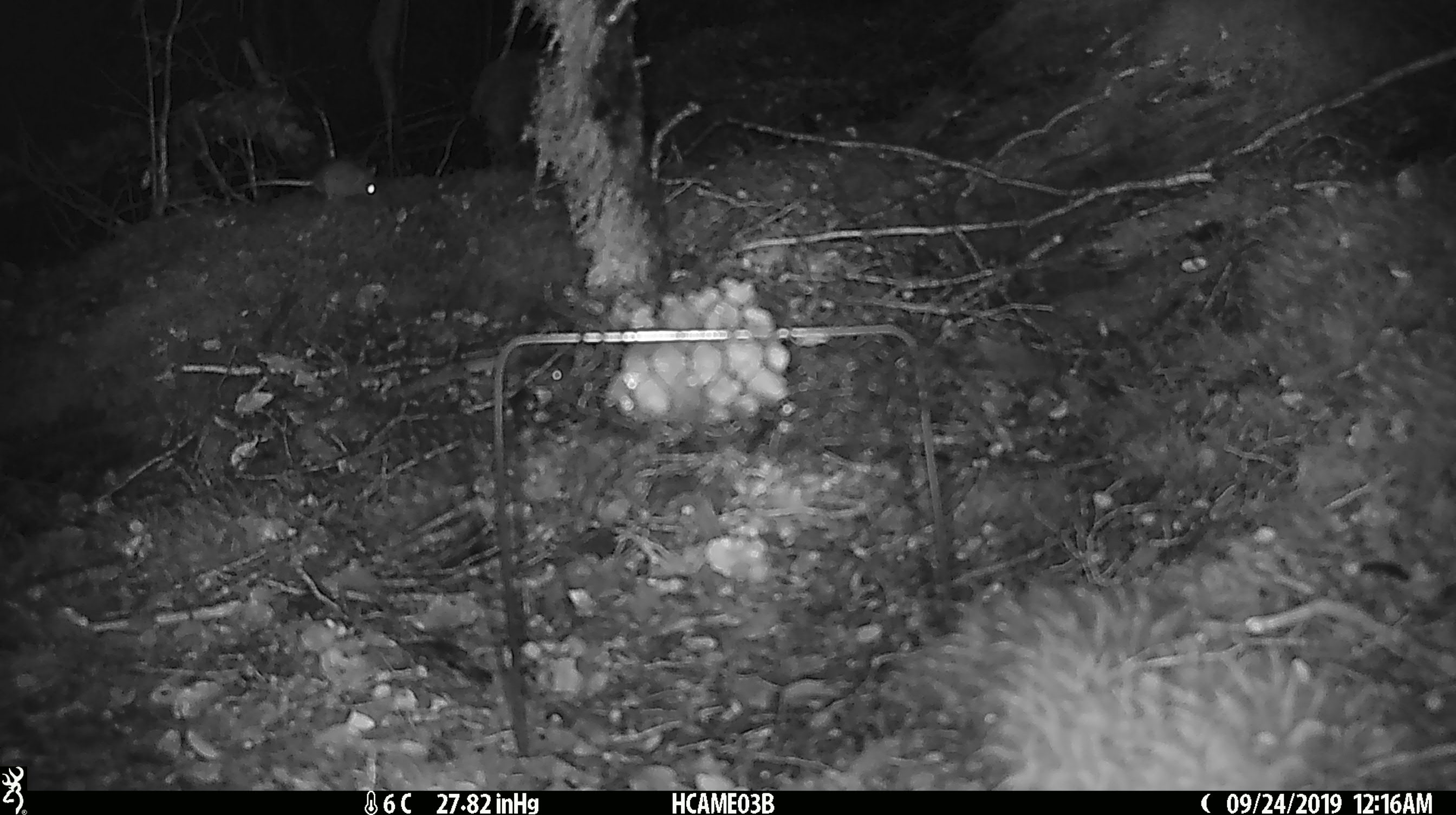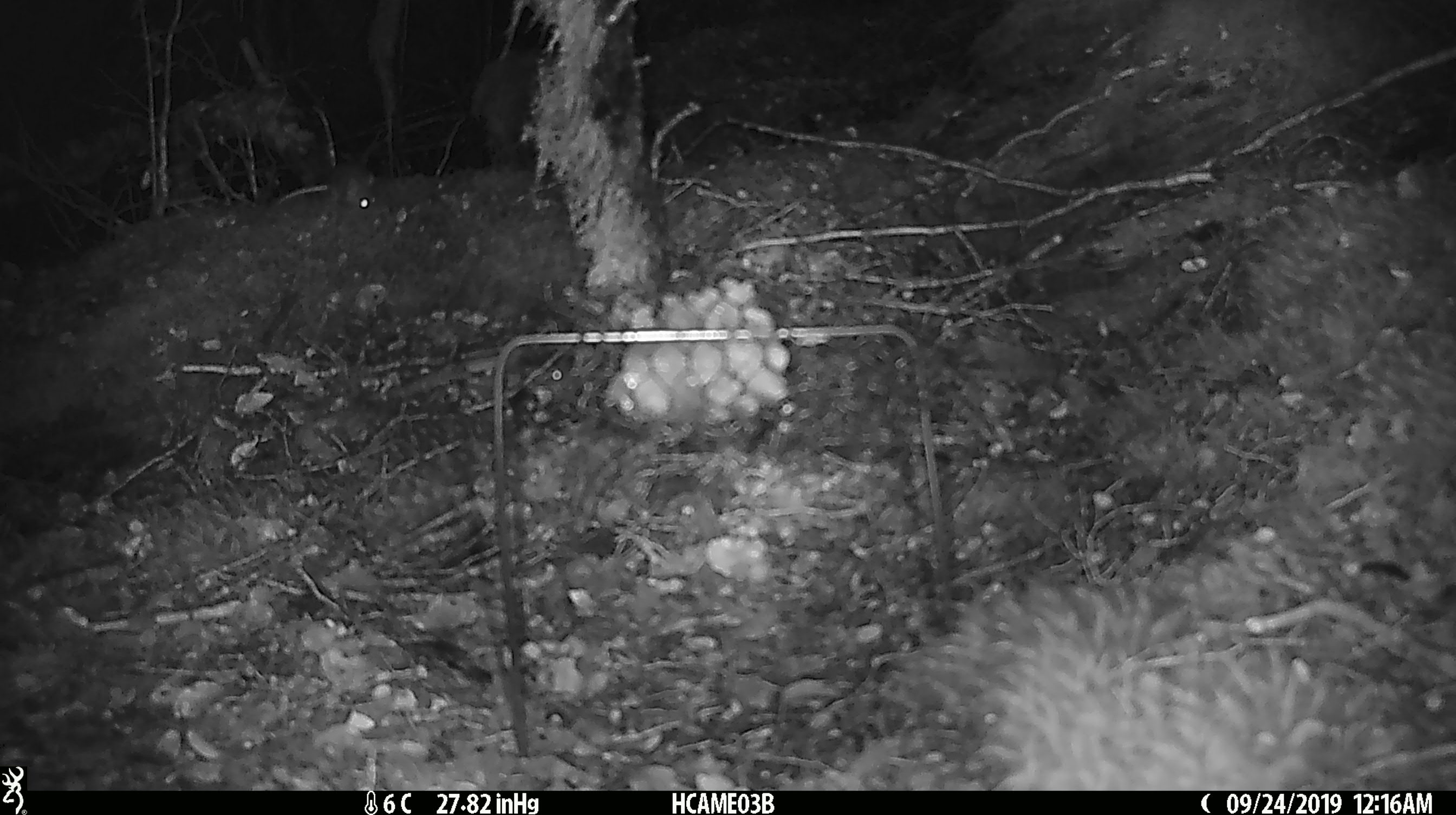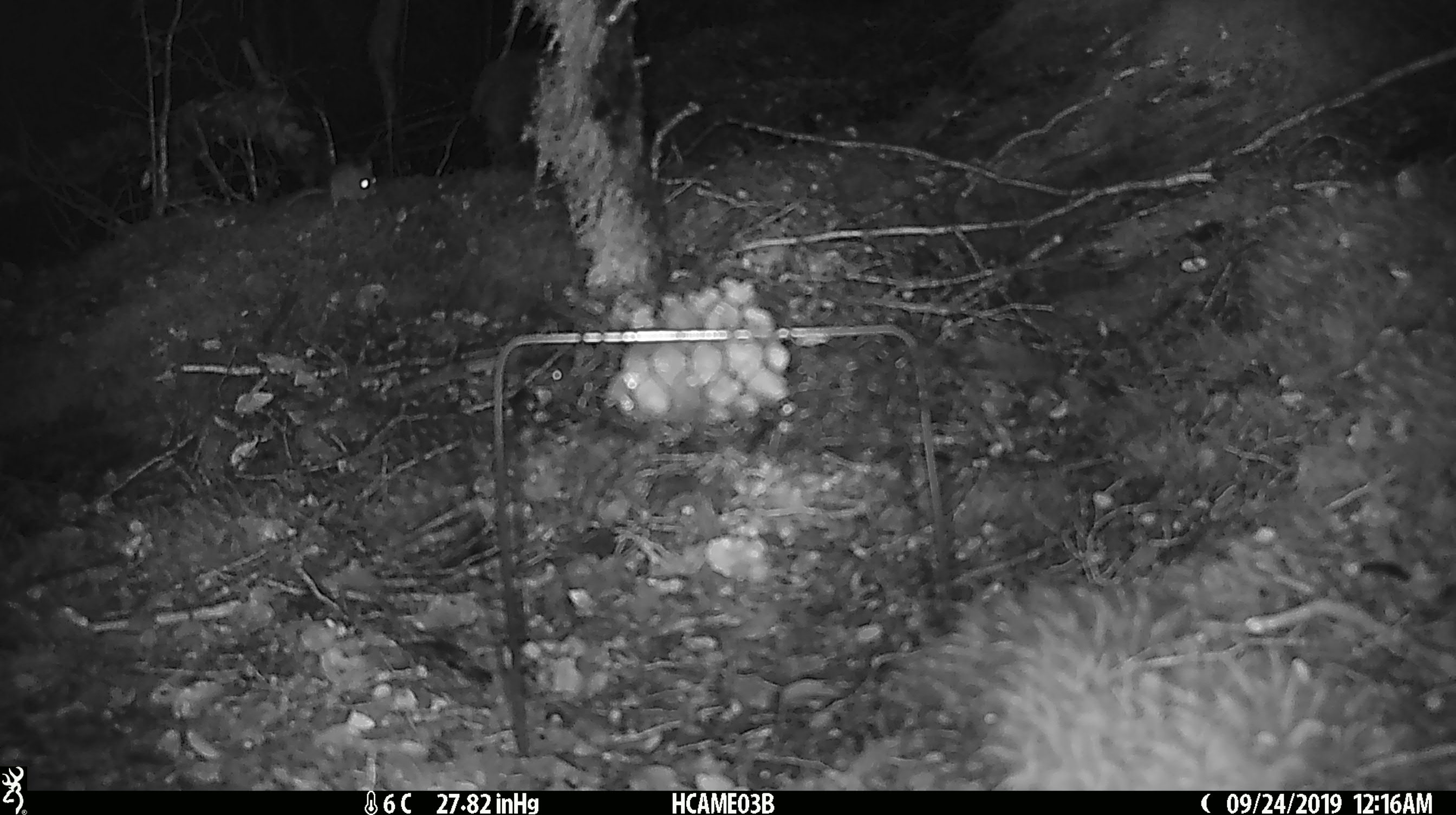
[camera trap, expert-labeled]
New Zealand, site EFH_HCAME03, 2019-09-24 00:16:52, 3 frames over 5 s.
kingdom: Animalia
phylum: Chordata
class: Mammalia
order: Rodentia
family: Muridae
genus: Mus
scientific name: Mus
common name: mouse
Mouse (Mus).